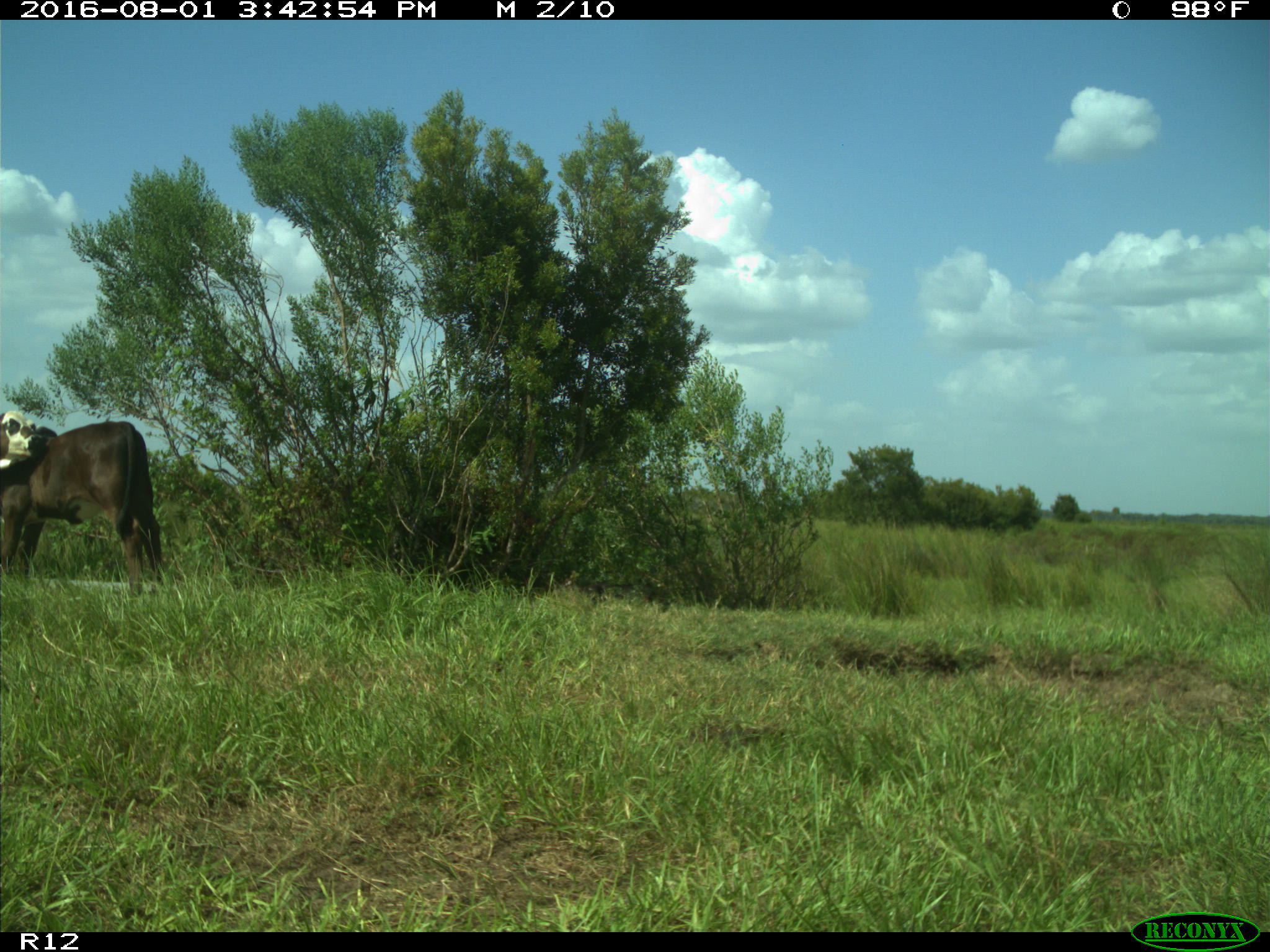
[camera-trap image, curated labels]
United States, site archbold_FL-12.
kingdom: Animalia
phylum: Chordata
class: Mammalia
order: Artiodactyla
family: Bovidae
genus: Bos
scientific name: Bos taurus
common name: domestic cow